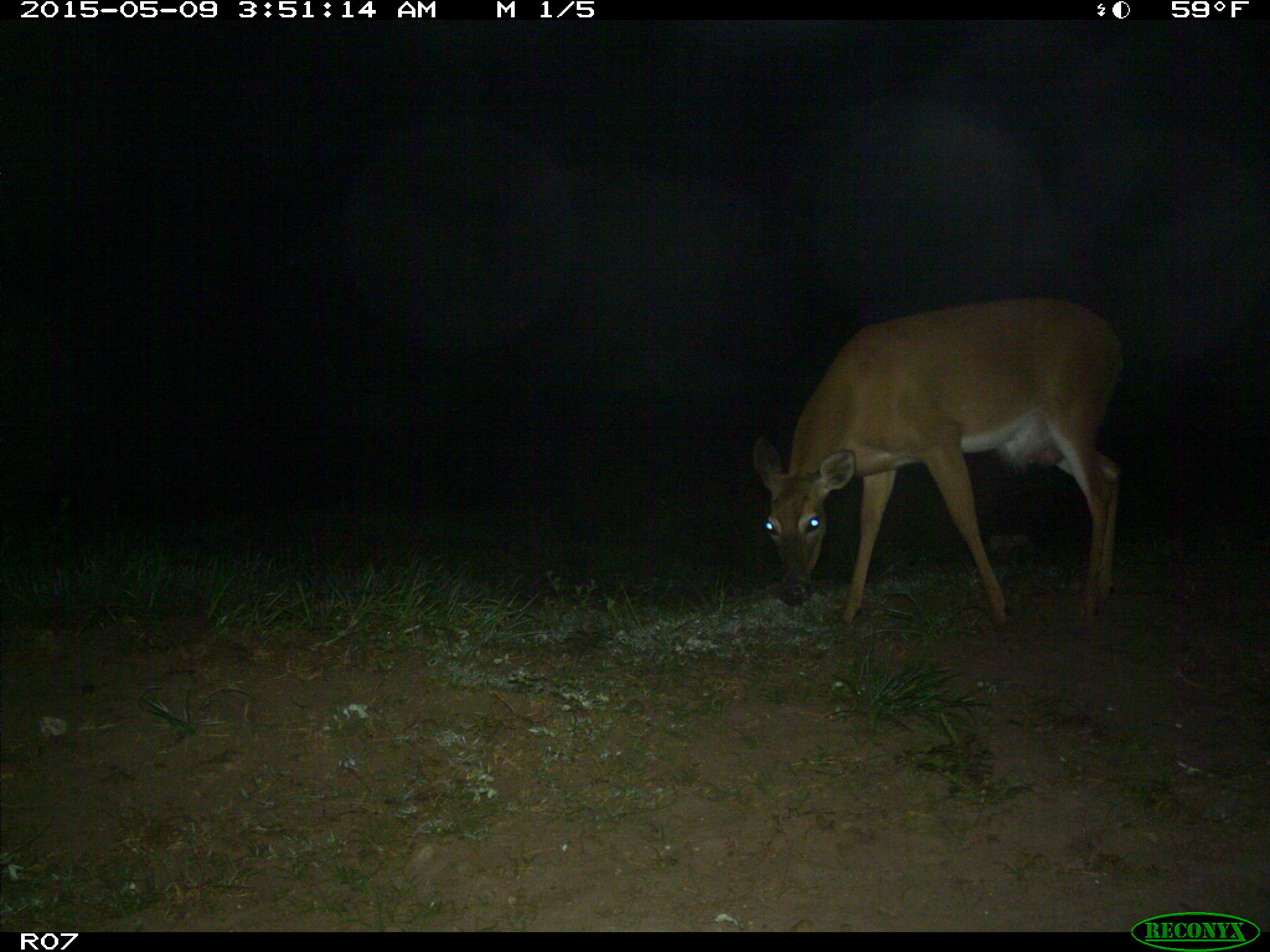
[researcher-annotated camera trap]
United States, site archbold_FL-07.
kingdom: Animalia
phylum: Chordata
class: Mammalia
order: Artiodactyla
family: Cervidae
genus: Odocoileus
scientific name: Odocoileus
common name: deer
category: unidentified deer